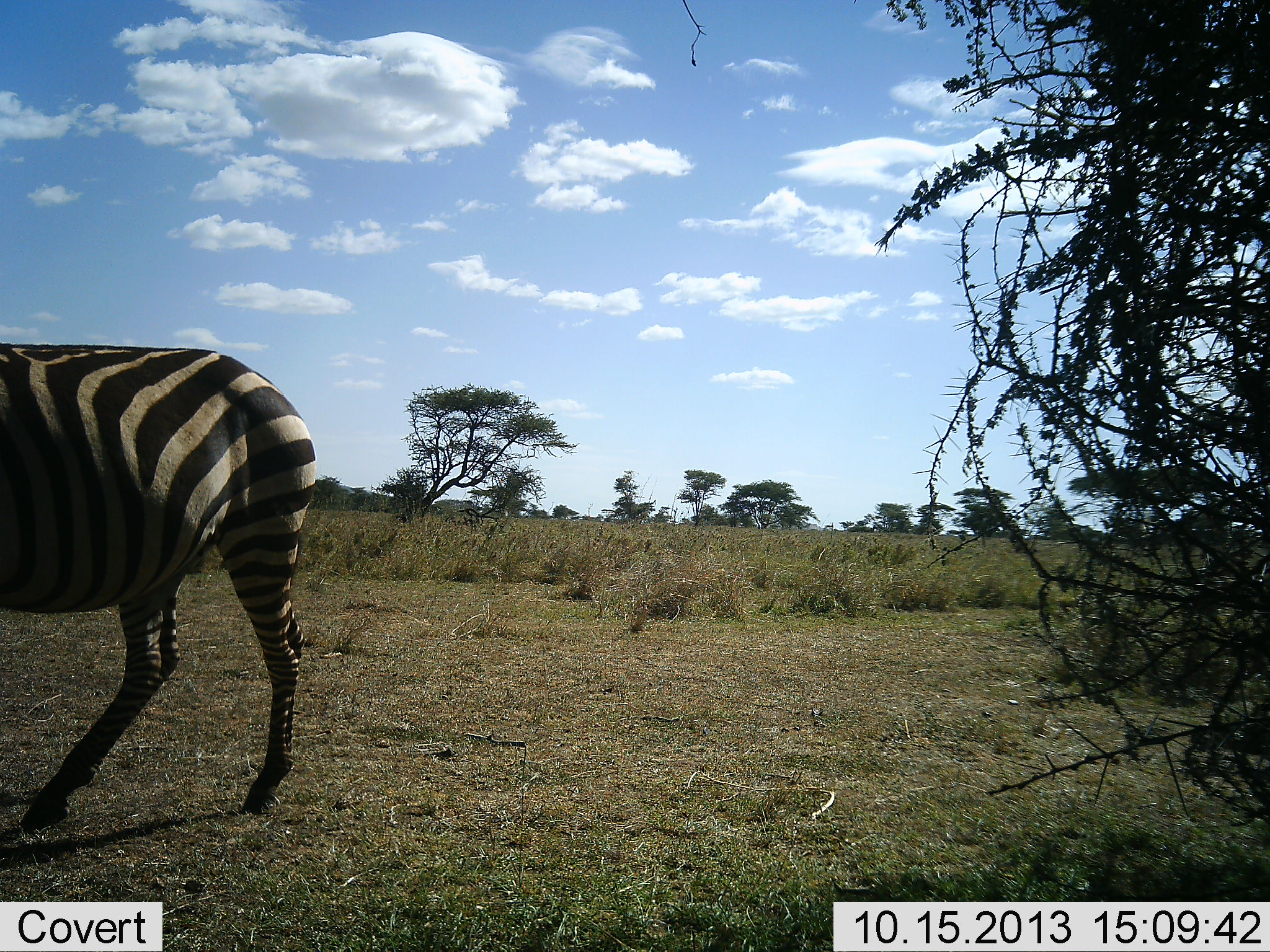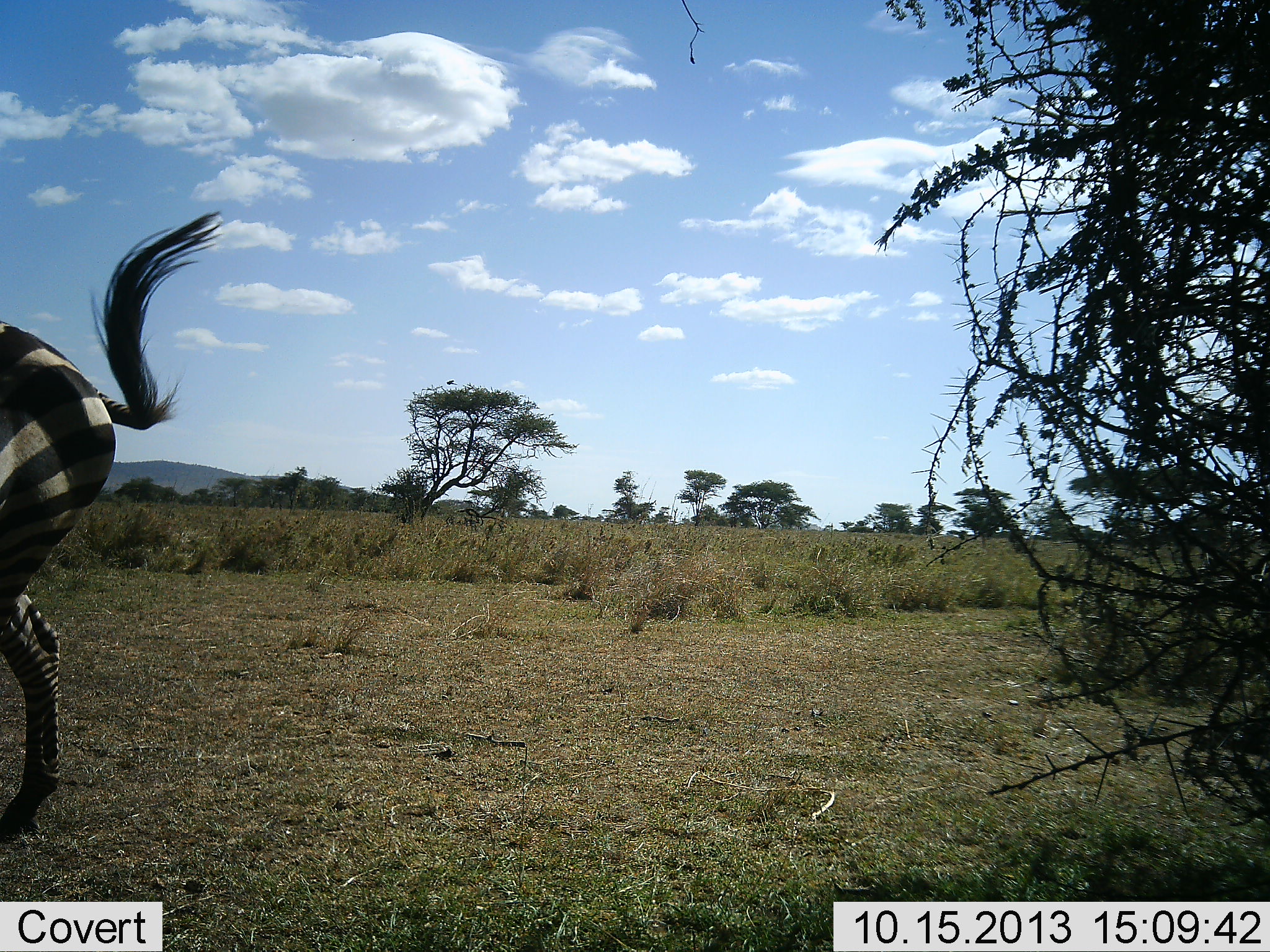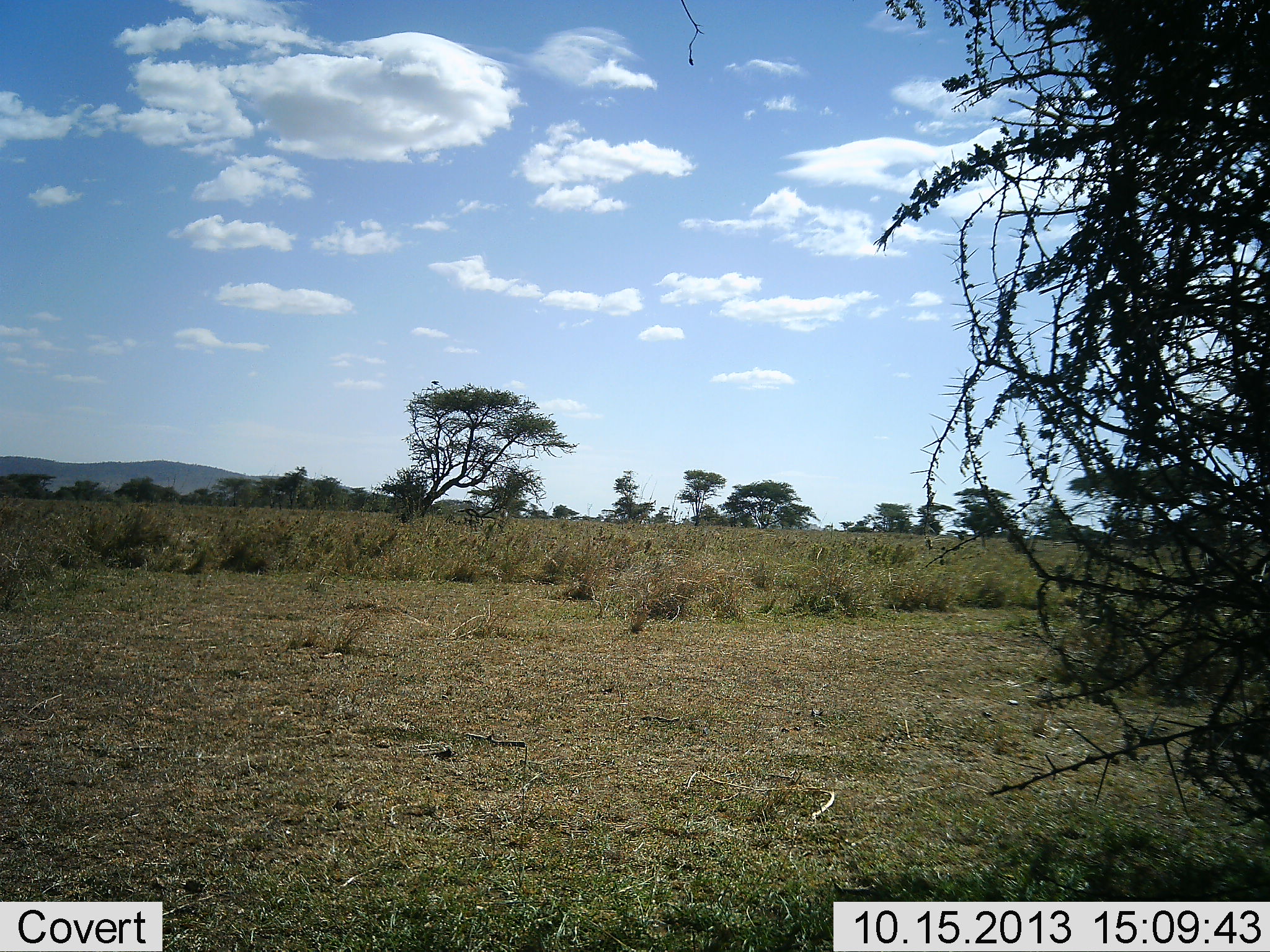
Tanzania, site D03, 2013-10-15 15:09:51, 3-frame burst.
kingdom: Animalia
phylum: Chordata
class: Mammalia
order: Perissodactyla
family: Equidae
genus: Equus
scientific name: Equus quagga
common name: plains zebra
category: zebra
Zebra (plains zebra) (Equus quagga), count 1. Behavior (volunteer vote fractions): standing 9%, resting 0%, moving 94%, interacting 0%. Young present (vote fraction): 0%. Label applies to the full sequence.